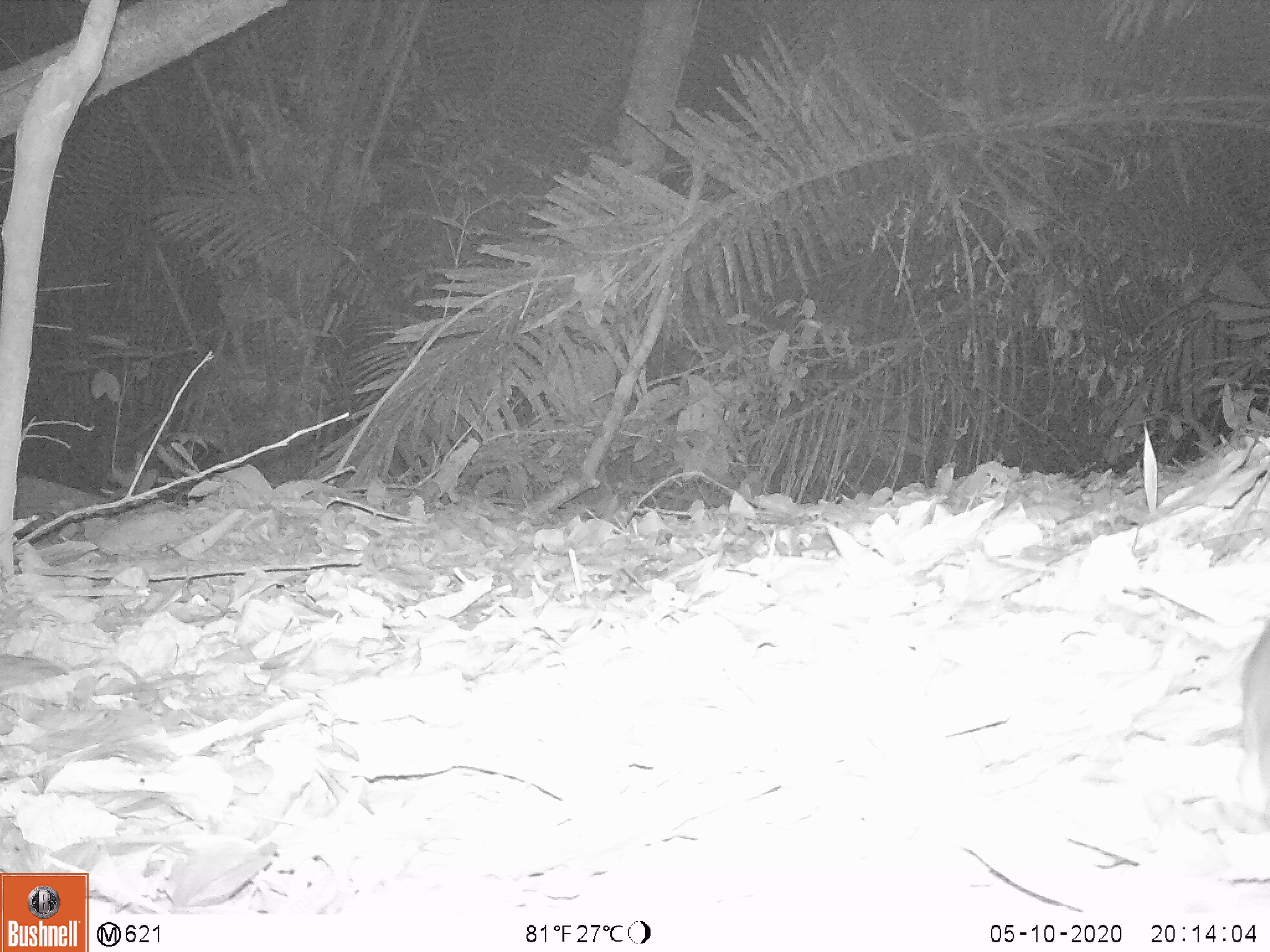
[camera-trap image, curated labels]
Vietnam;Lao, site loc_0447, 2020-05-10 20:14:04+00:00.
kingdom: Animalia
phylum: Chordata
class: Mammalia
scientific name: Mammalia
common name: mammal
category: unidentified small mammal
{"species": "unidentified small mammal (mammal) (Mammalia)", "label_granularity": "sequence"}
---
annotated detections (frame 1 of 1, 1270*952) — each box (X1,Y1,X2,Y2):
unidentified small mammal: (1233,615,1270,785)